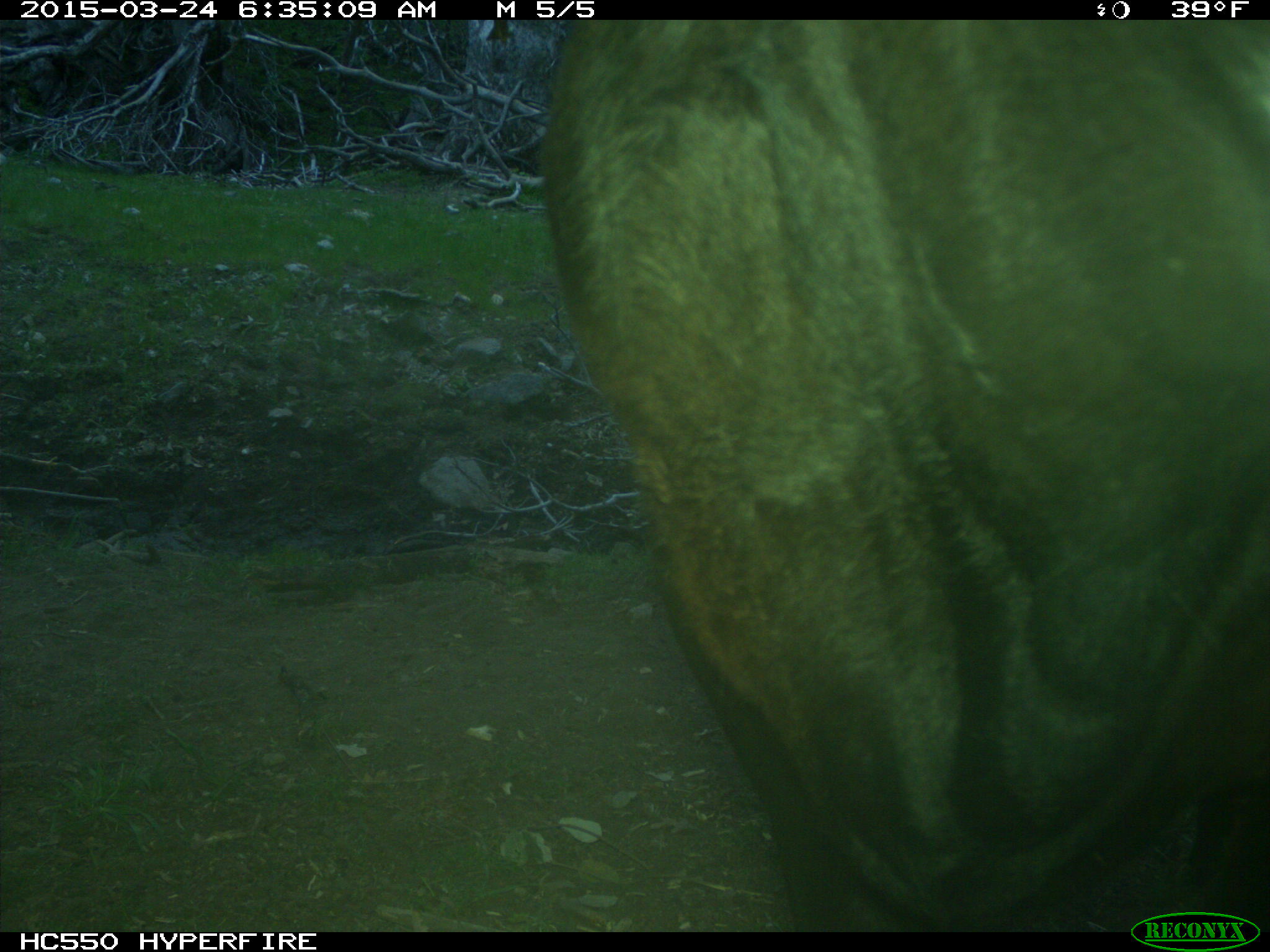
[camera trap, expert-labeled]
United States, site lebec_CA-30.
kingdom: Animalia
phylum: Chordata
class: Mammalia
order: Artiodactyla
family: Bovidae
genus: Bos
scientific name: Bos taurus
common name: domestic cow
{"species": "Bos taurus (domestic cow)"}